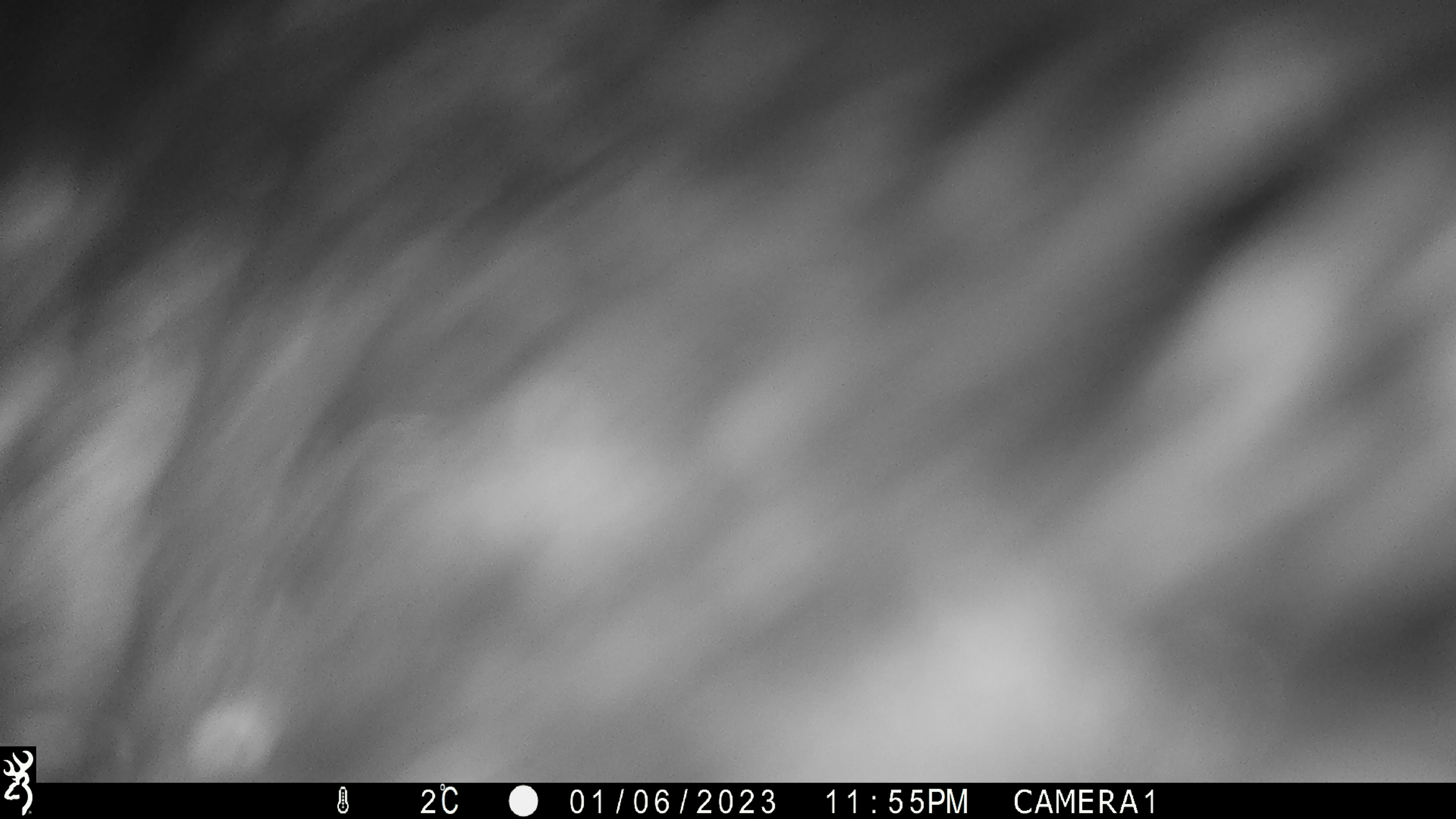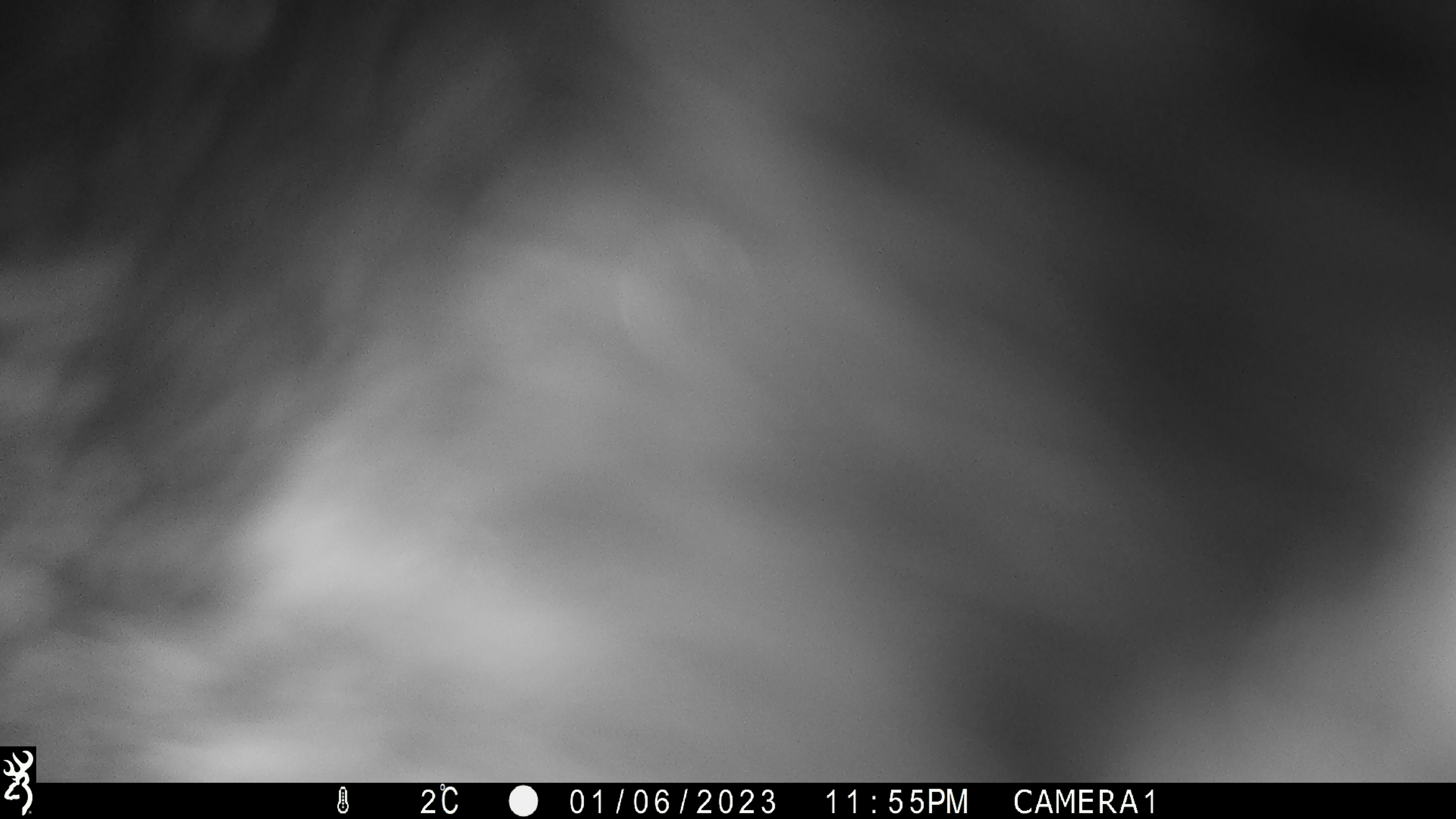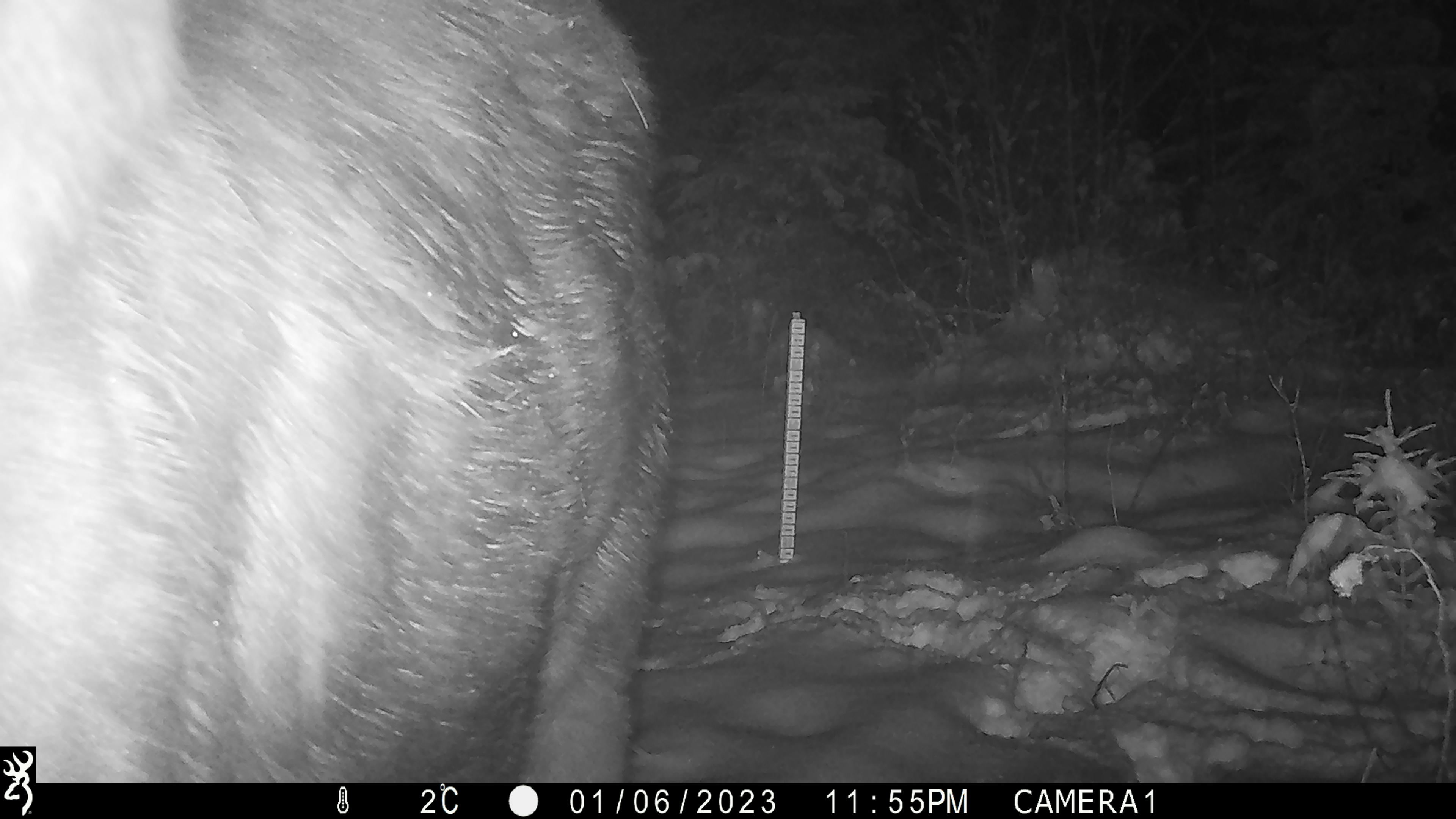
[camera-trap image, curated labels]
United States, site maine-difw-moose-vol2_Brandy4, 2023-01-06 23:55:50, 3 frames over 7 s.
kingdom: Animalia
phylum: Chordata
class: Mammalia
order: Artiodactyla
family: Cervidae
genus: Alces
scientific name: Alces alces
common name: moose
Moose (Alces alces).